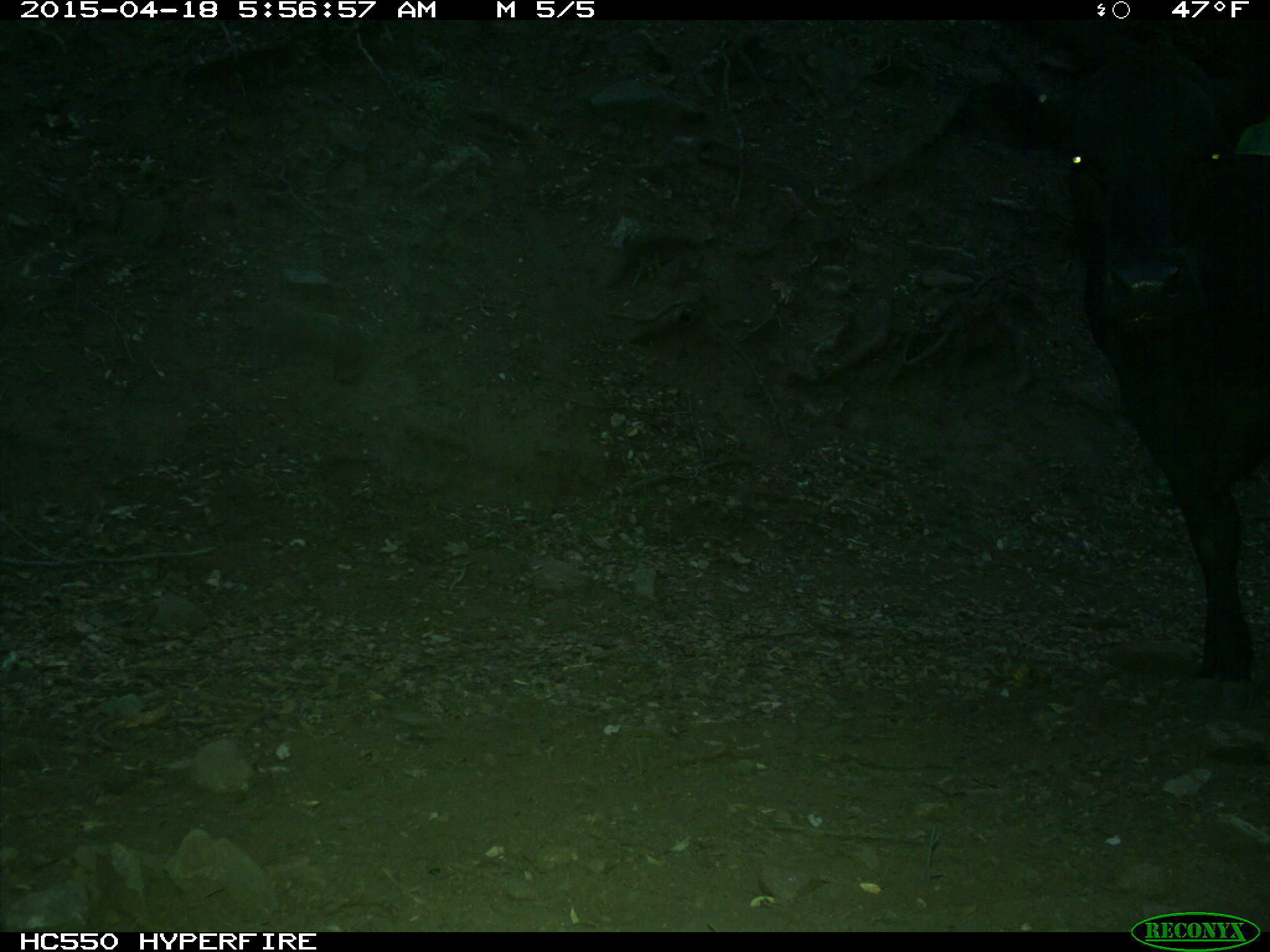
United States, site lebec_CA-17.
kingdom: Animalia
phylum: Chordata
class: Mammalia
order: Artiodactyla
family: Bovidae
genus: Bos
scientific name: Bos taurus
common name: domestic cow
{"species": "Bos taurus (domestic cow)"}